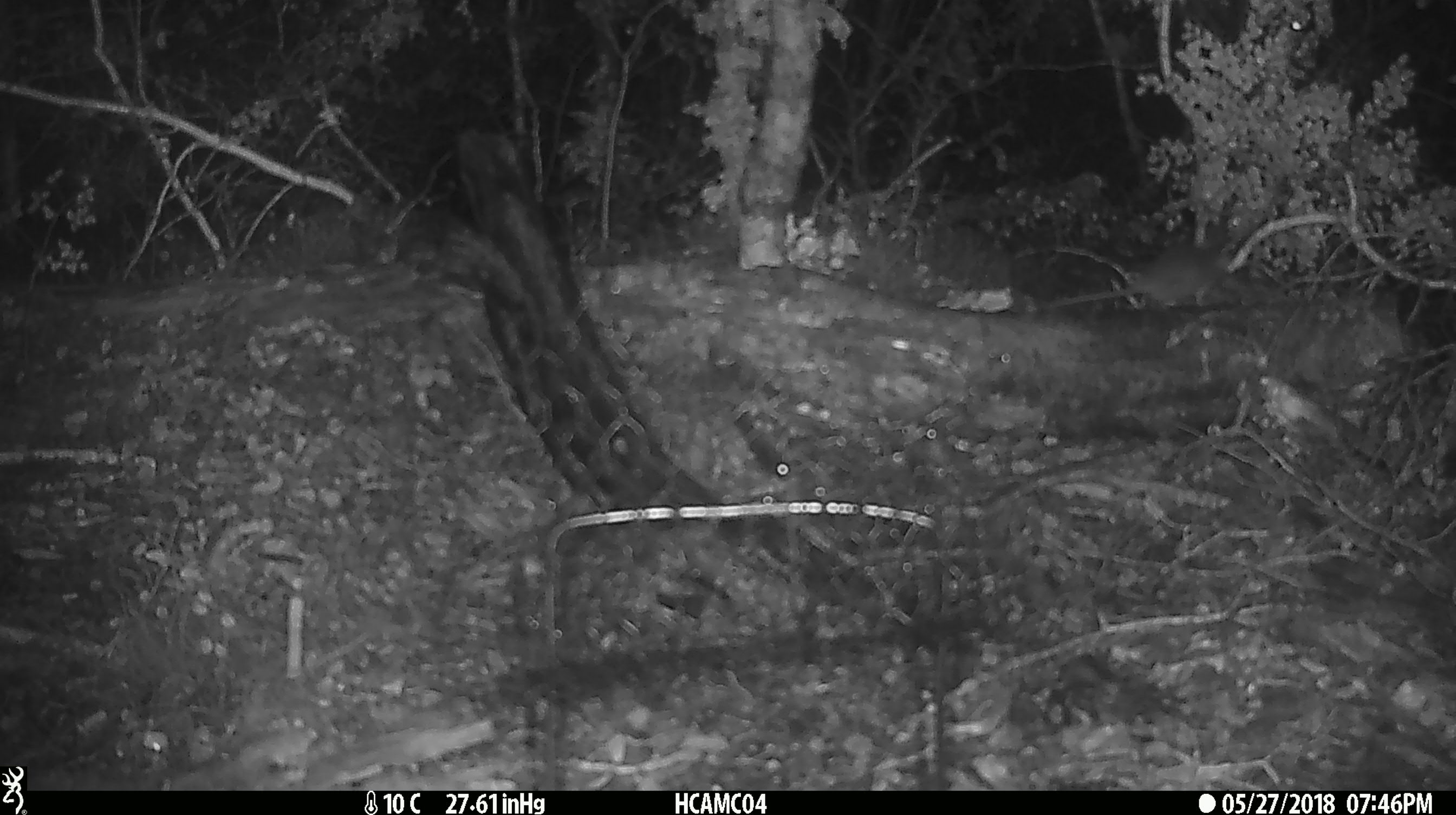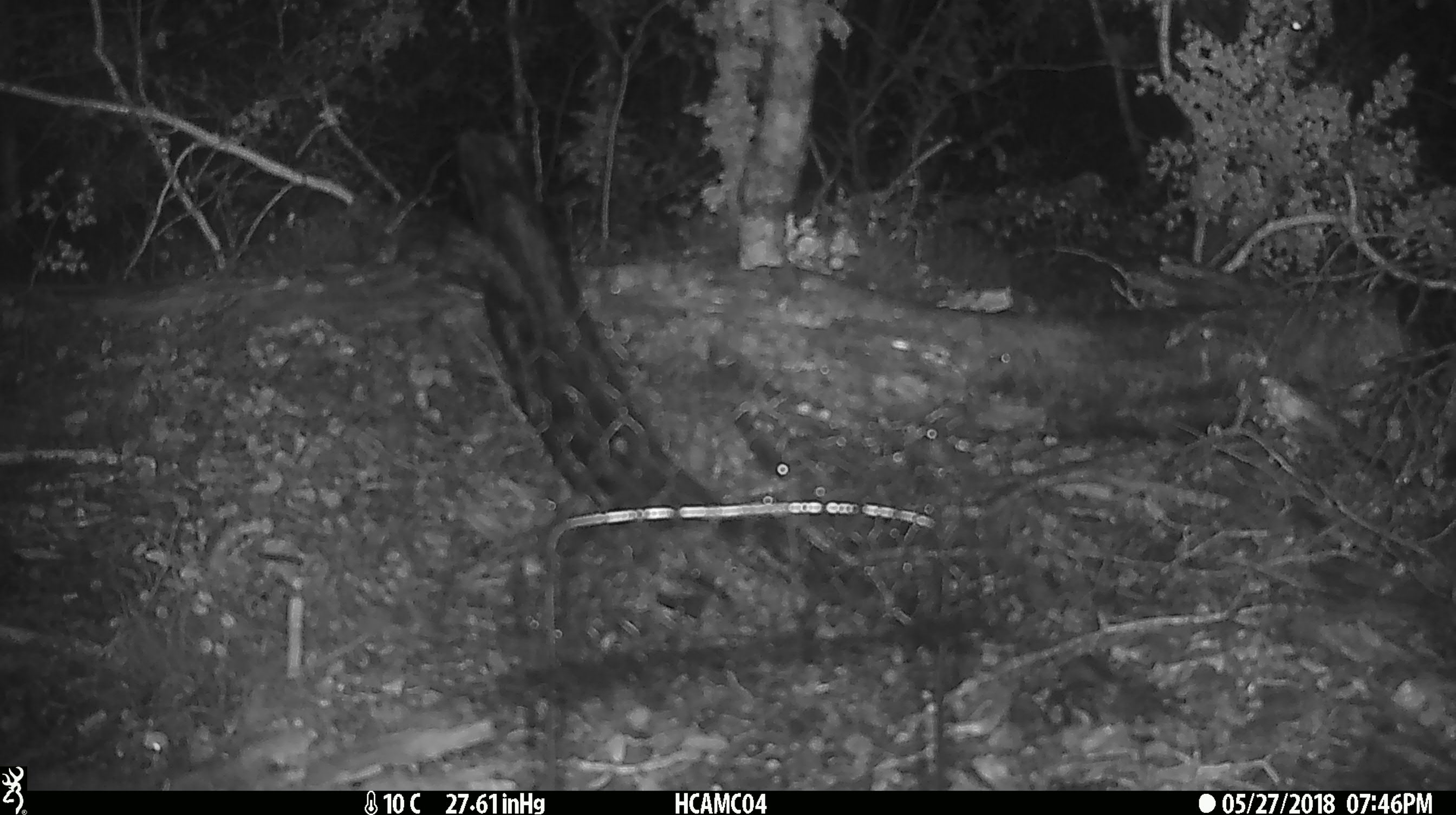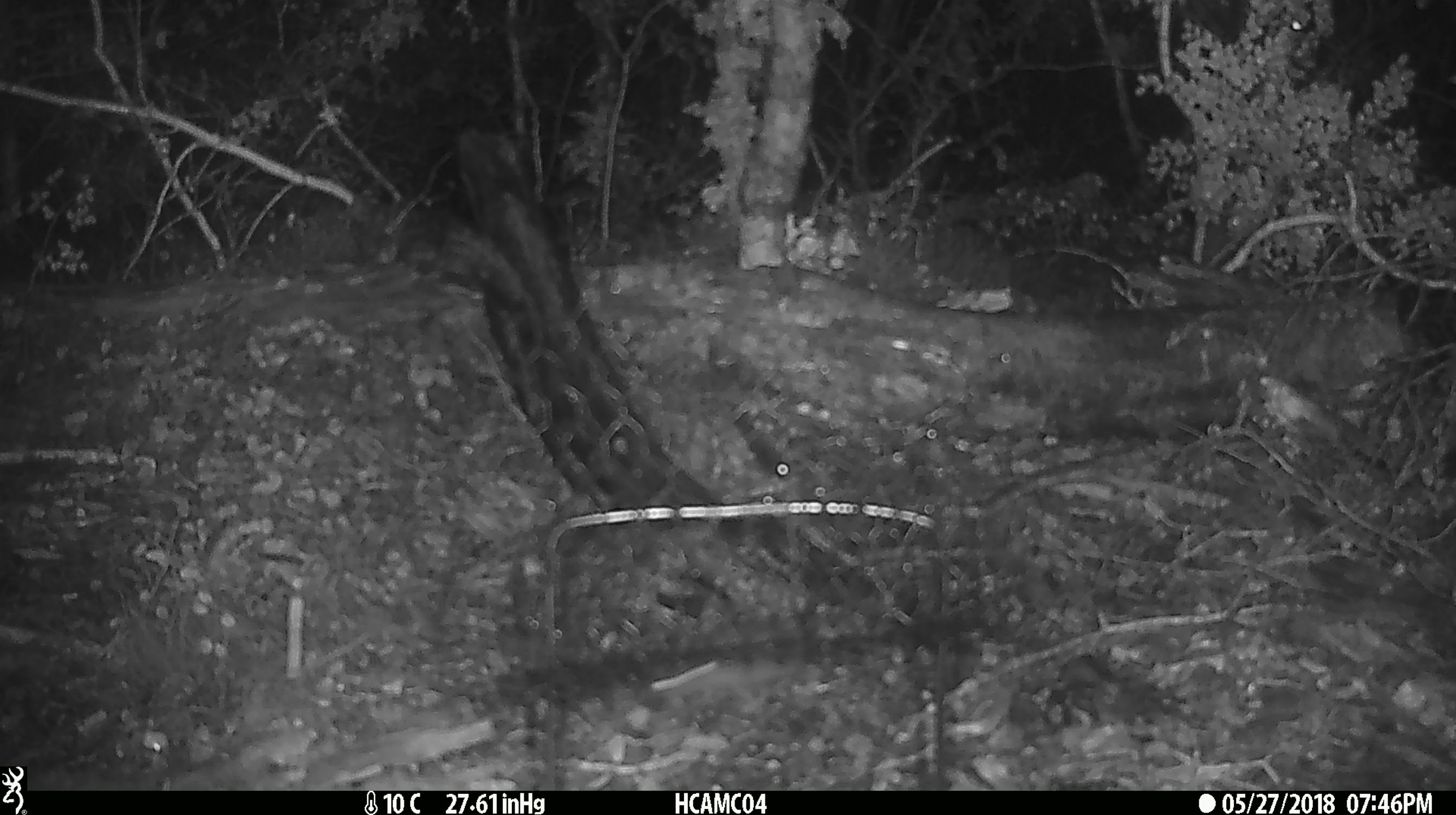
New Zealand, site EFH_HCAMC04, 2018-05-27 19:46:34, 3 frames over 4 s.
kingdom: Animalia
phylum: Chordata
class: Mammalia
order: Rodentia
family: Muridae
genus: Mus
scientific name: Mus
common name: mouse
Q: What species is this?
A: Mouse (Mus).